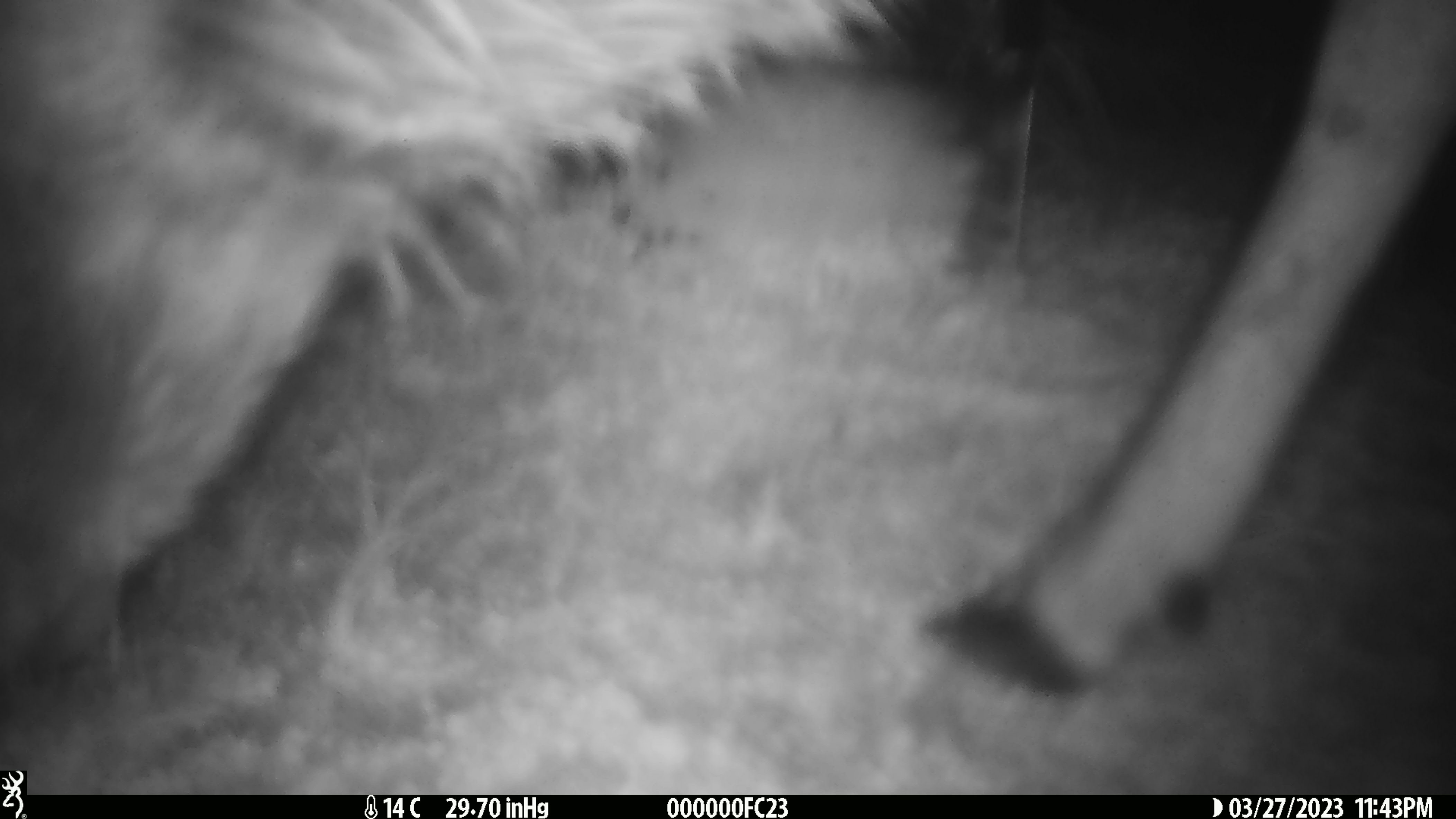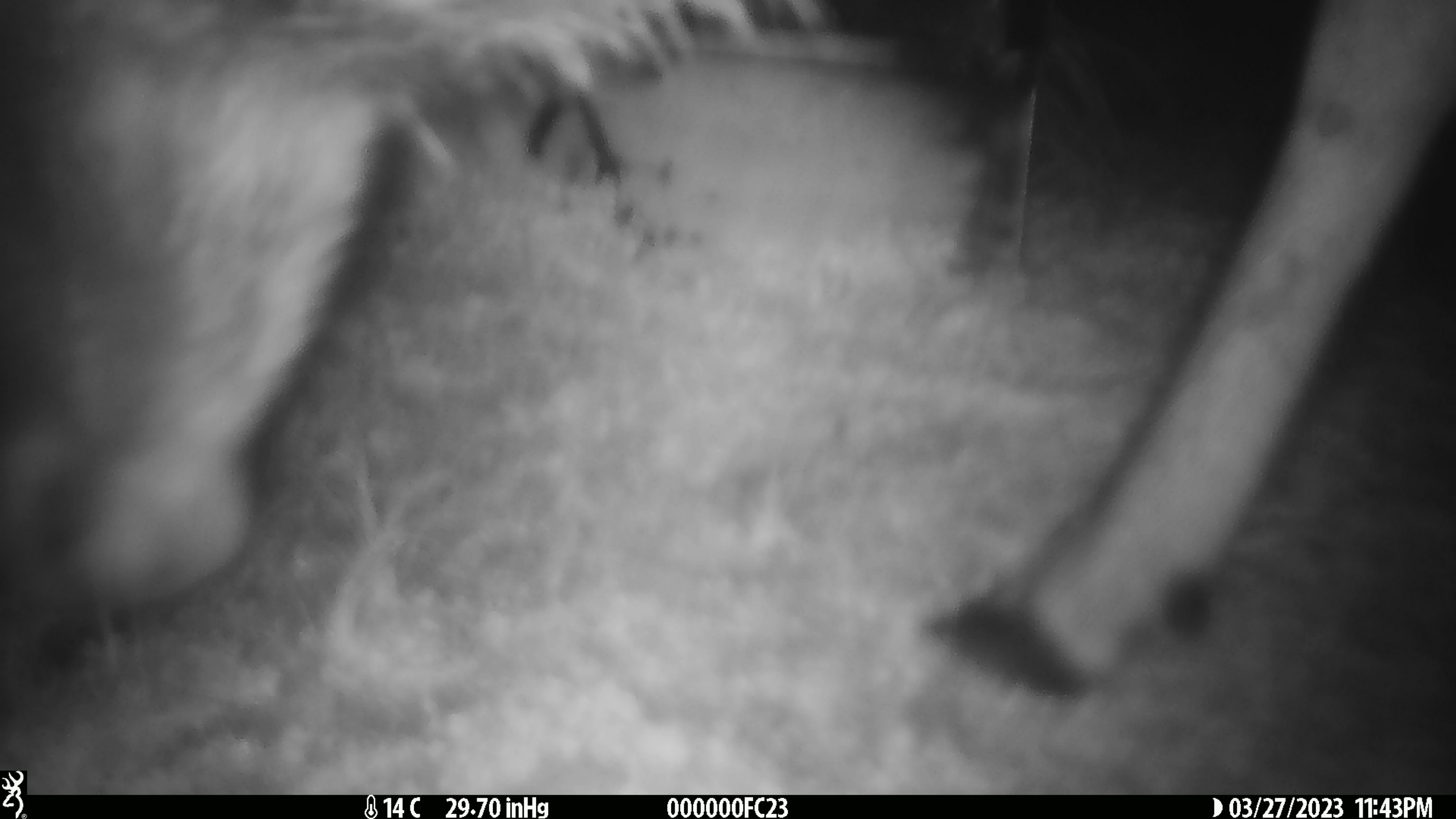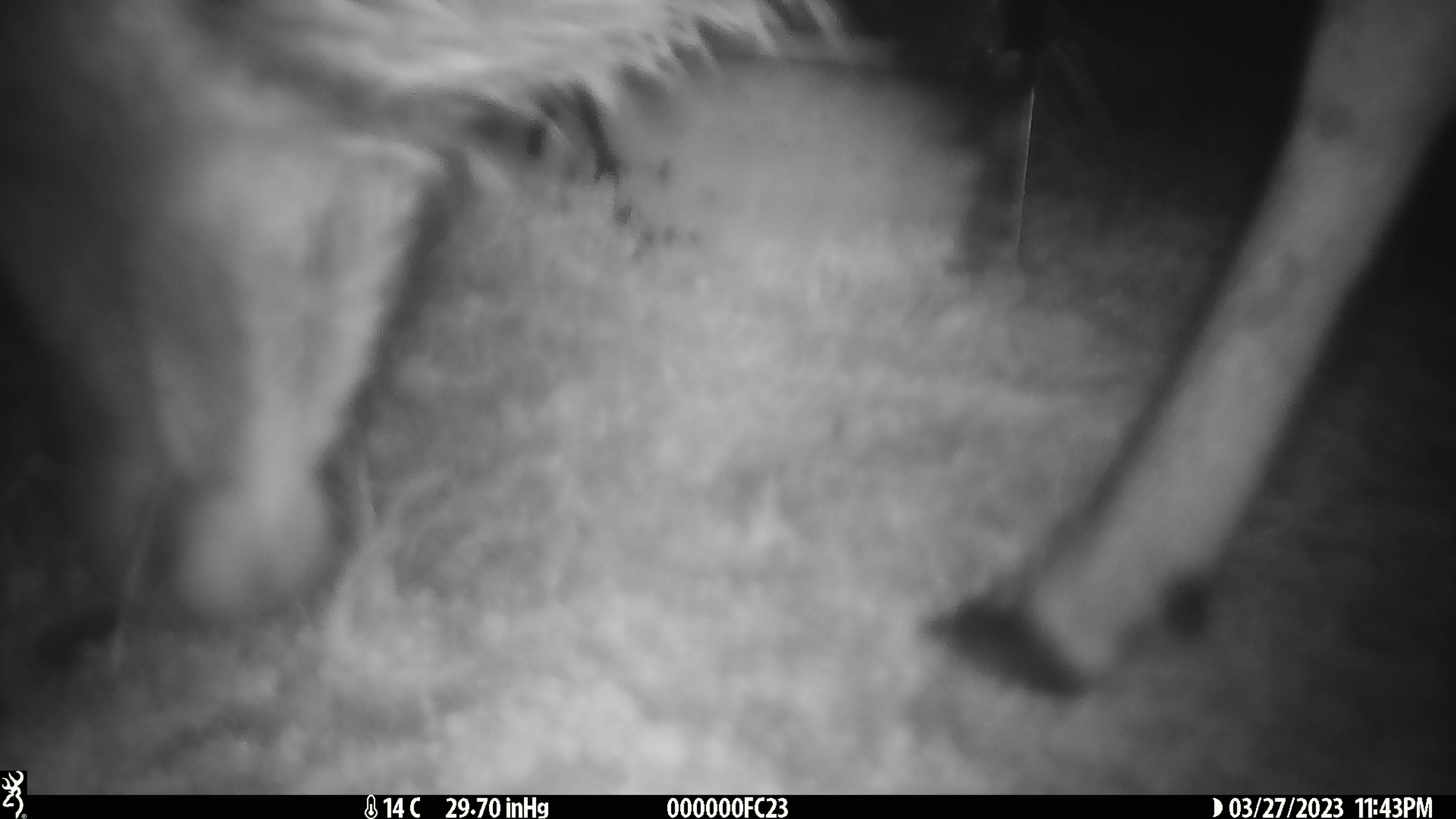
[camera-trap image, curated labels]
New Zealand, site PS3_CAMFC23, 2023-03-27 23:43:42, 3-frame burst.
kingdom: Animalia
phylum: Chordata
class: Mammalia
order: Artiodactyla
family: Cervidae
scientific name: Cervidae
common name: deer